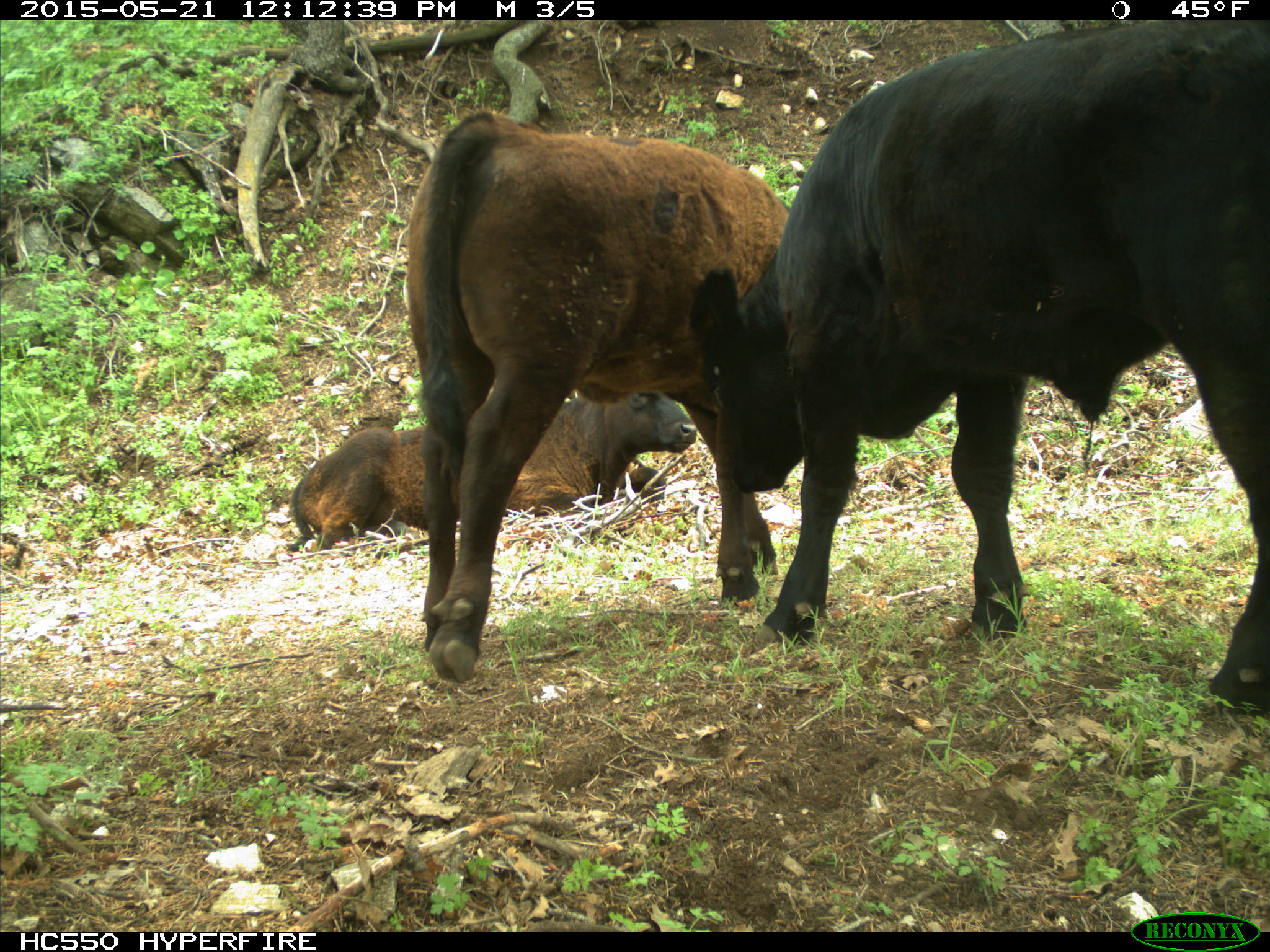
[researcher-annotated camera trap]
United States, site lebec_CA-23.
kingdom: Animalia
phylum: Chordata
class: Mammalia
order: Artiodactyla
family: Bovidae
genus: Bos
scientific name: Bos taurus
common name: domestic cow